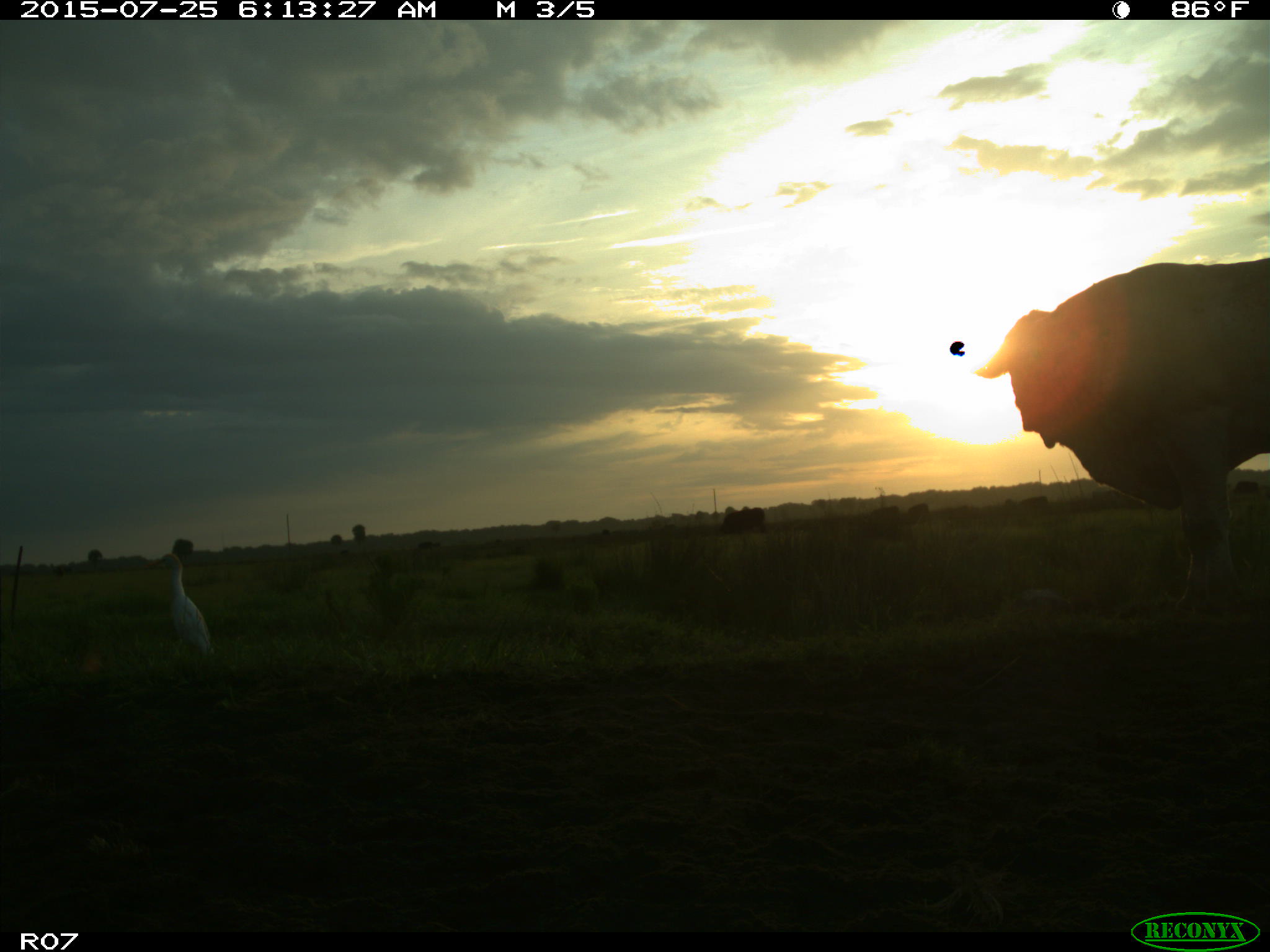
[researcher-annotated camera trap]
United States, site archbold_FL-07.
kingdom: Animalia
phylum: Chordata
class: Mammalia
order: Artiodactyla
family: Bovidae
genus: Bos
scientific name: Bos taurus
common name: domestic cow